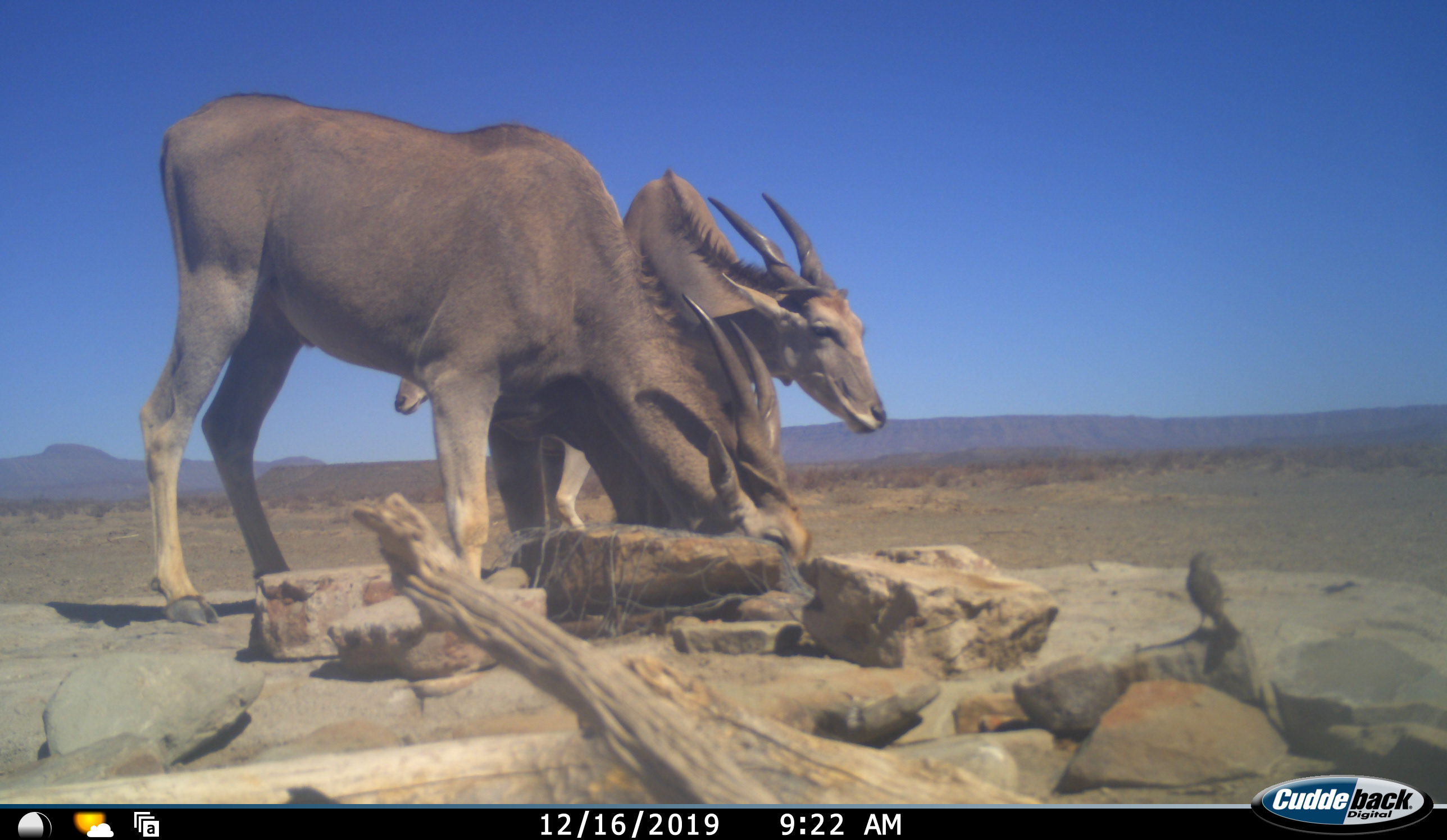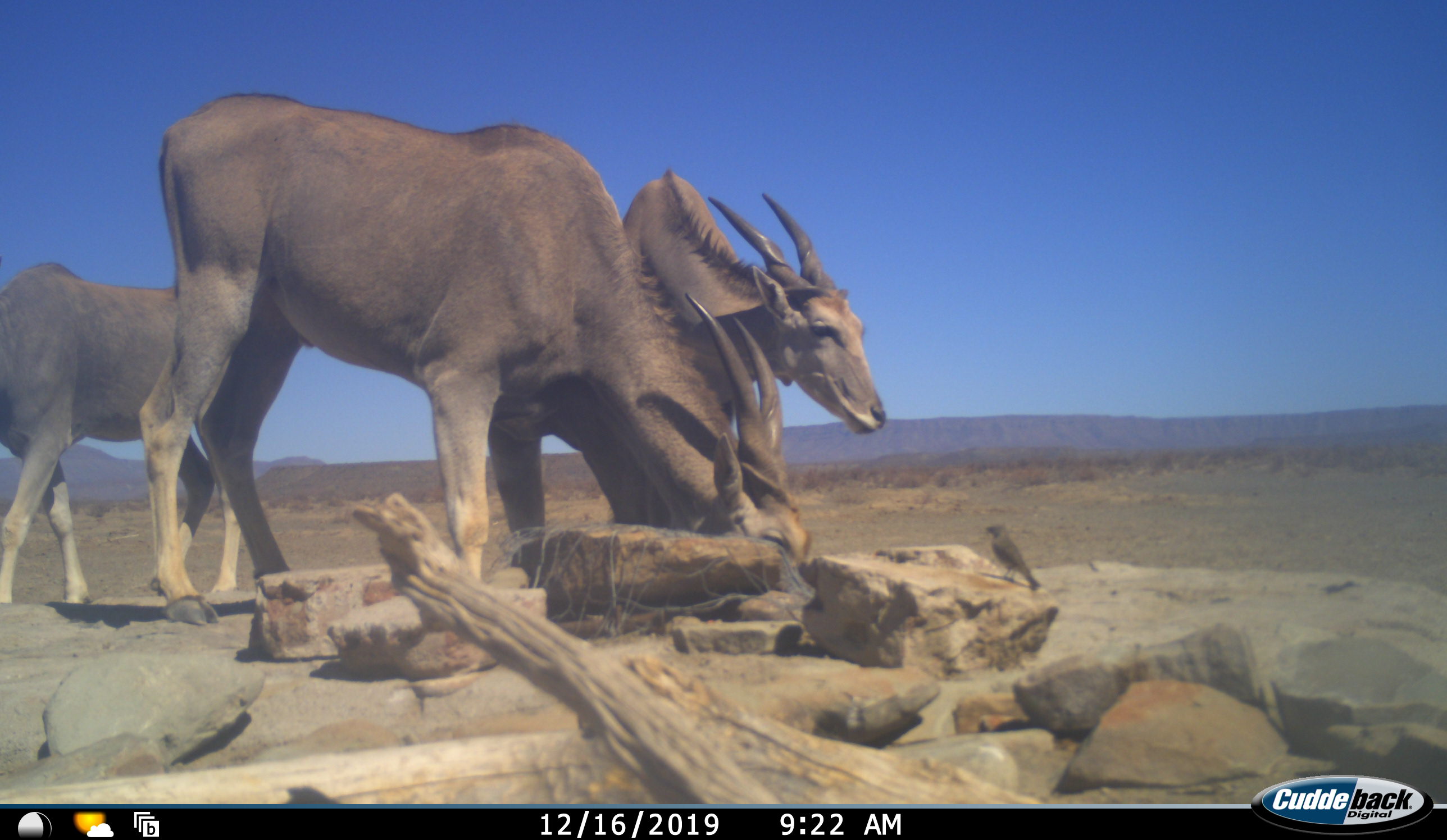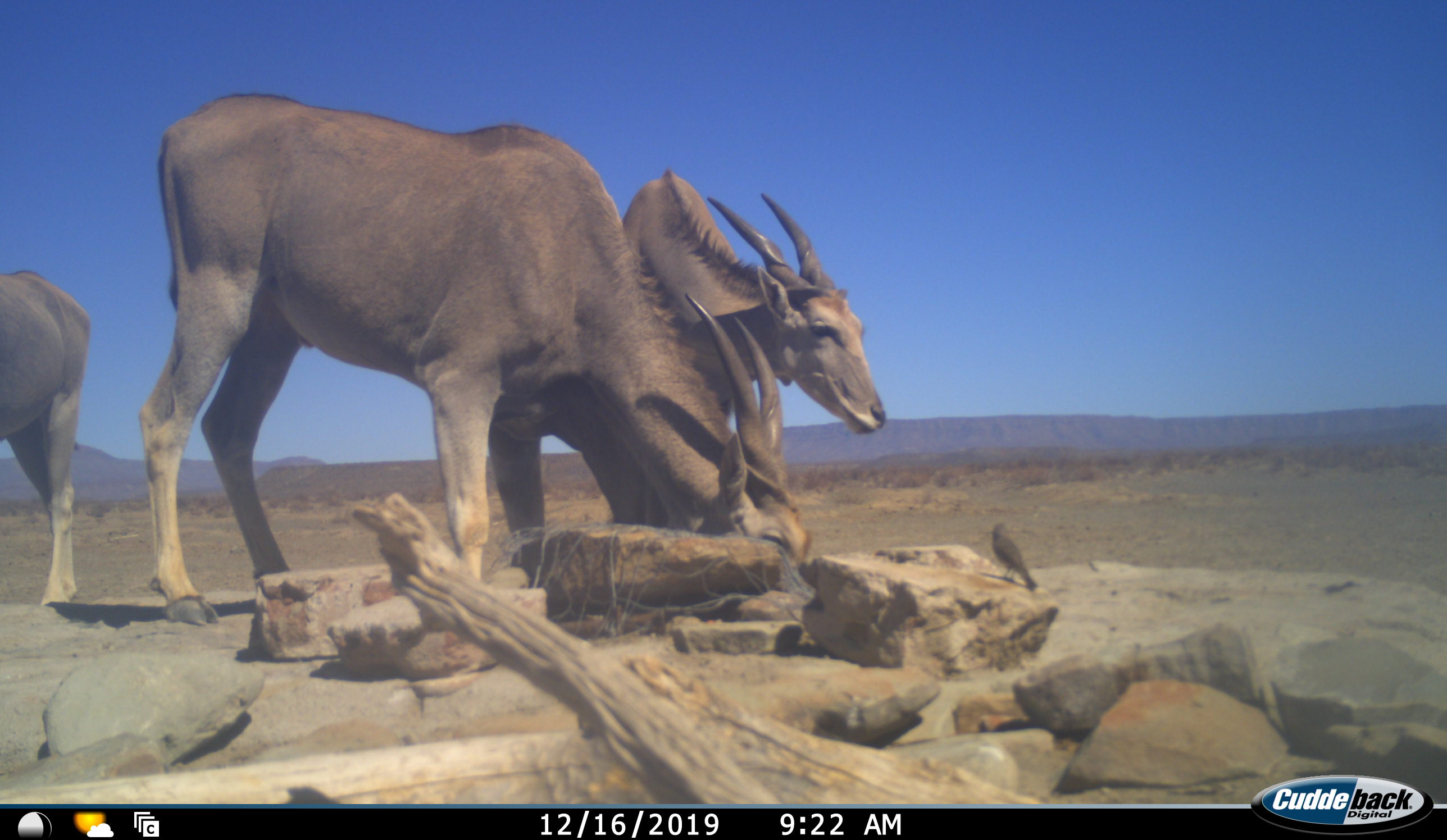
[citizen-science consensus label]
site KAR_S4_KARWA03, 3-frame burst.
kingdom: Animalia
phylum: Chordata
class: Aves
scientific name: Aves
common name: bird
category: birdother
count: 1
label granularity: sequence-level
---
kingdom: Animalia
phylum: Chordata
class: Mammalia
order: Artiodactyla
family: Bovidae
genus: Tragelaphus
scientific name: Tragelaphus oryx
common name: eland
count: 3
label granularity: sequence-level